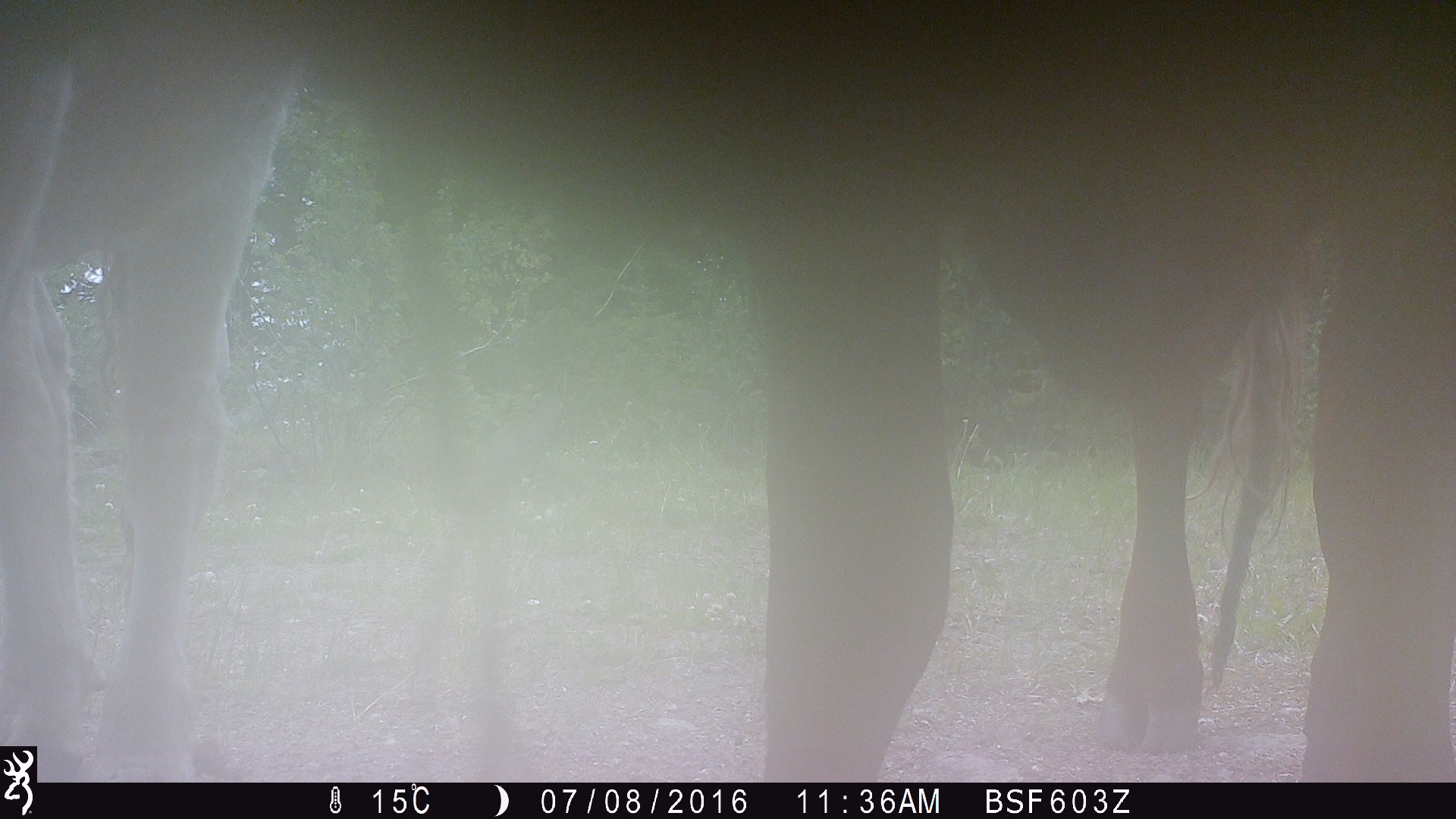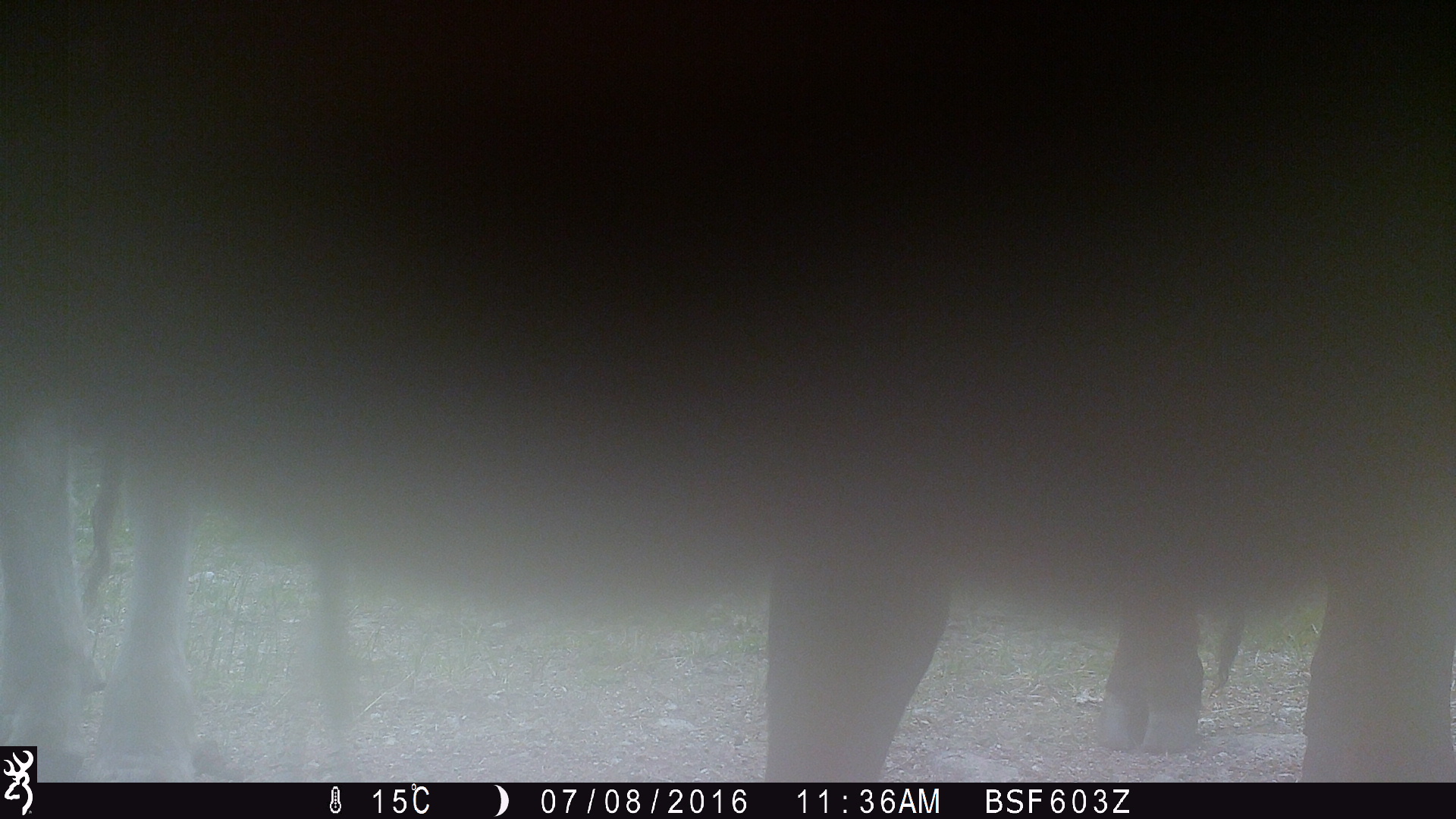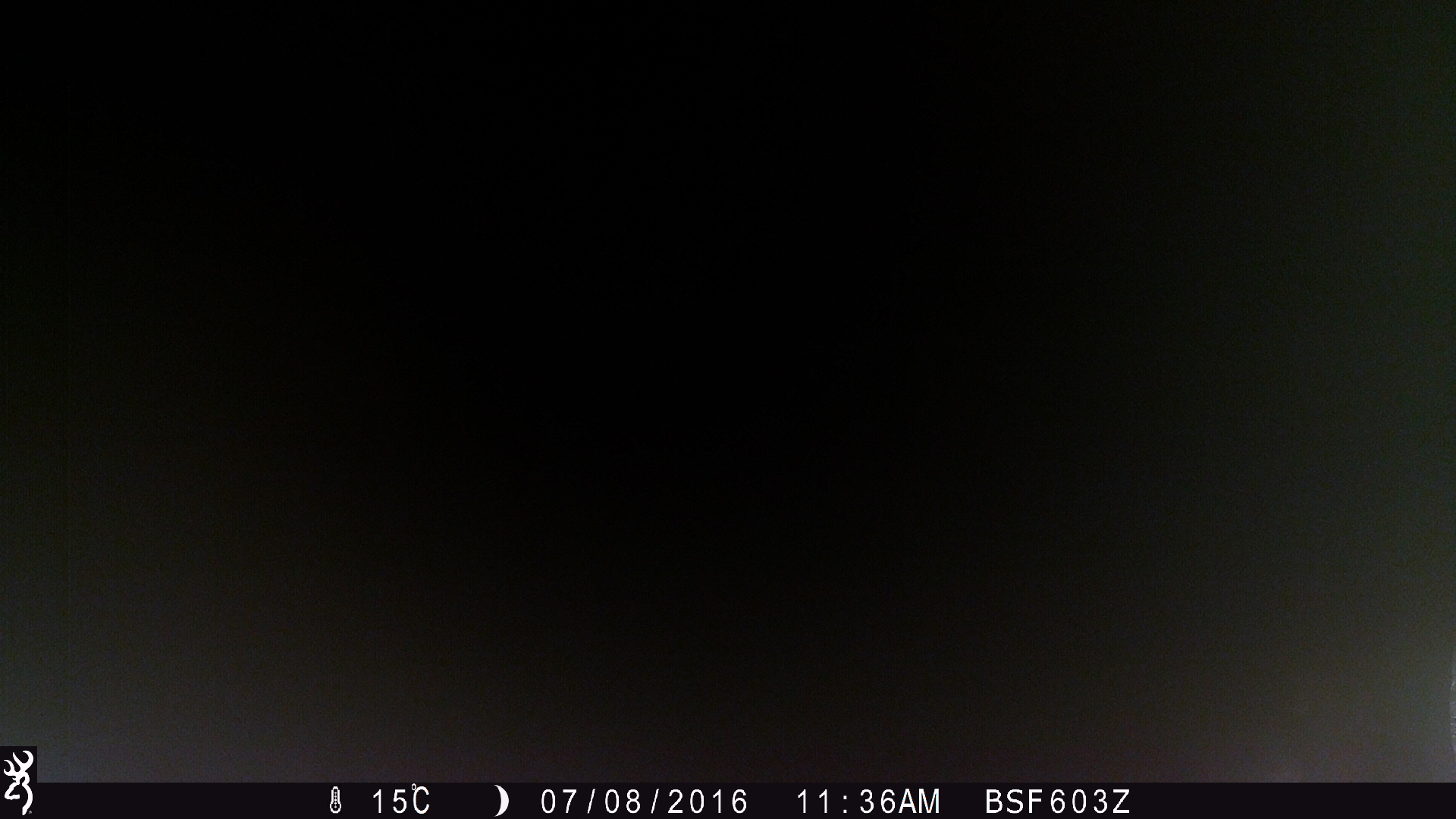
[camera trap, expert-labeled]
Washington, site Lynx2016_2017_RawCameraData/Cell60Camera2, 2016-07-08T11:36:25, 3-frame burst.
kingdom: Animalia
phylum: Chordata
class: Mammalia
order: Artiodactyla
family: Bovidae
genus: Bos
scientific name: Bos taurus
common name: domestic cattle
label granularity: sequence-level